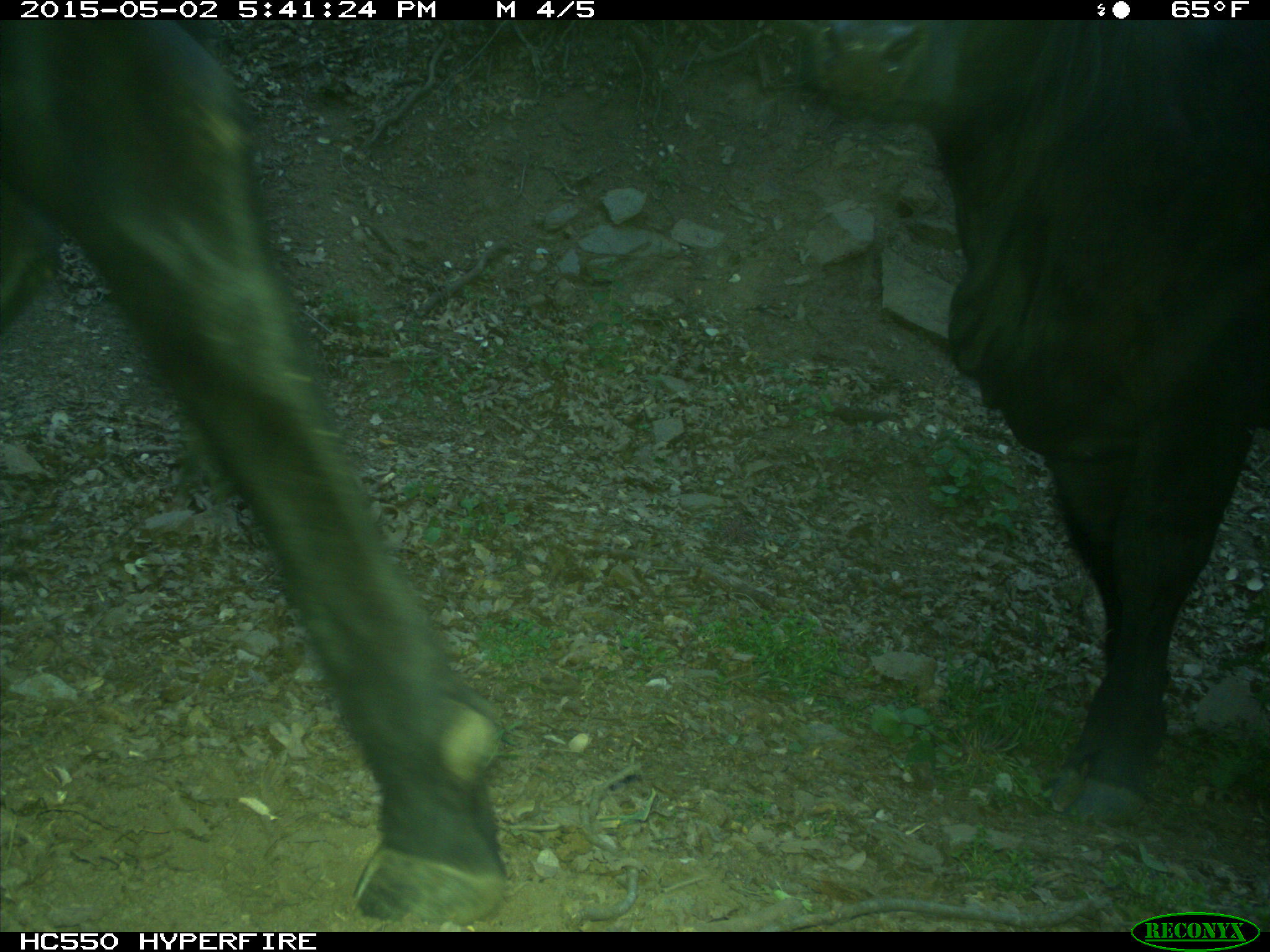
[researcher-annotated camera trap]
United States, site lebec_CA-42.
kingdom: Animalia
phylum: Chordata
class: Mammalia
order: Artiodactyla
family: Bovidae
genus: Bos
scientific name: Bos taurus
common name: domestic cow